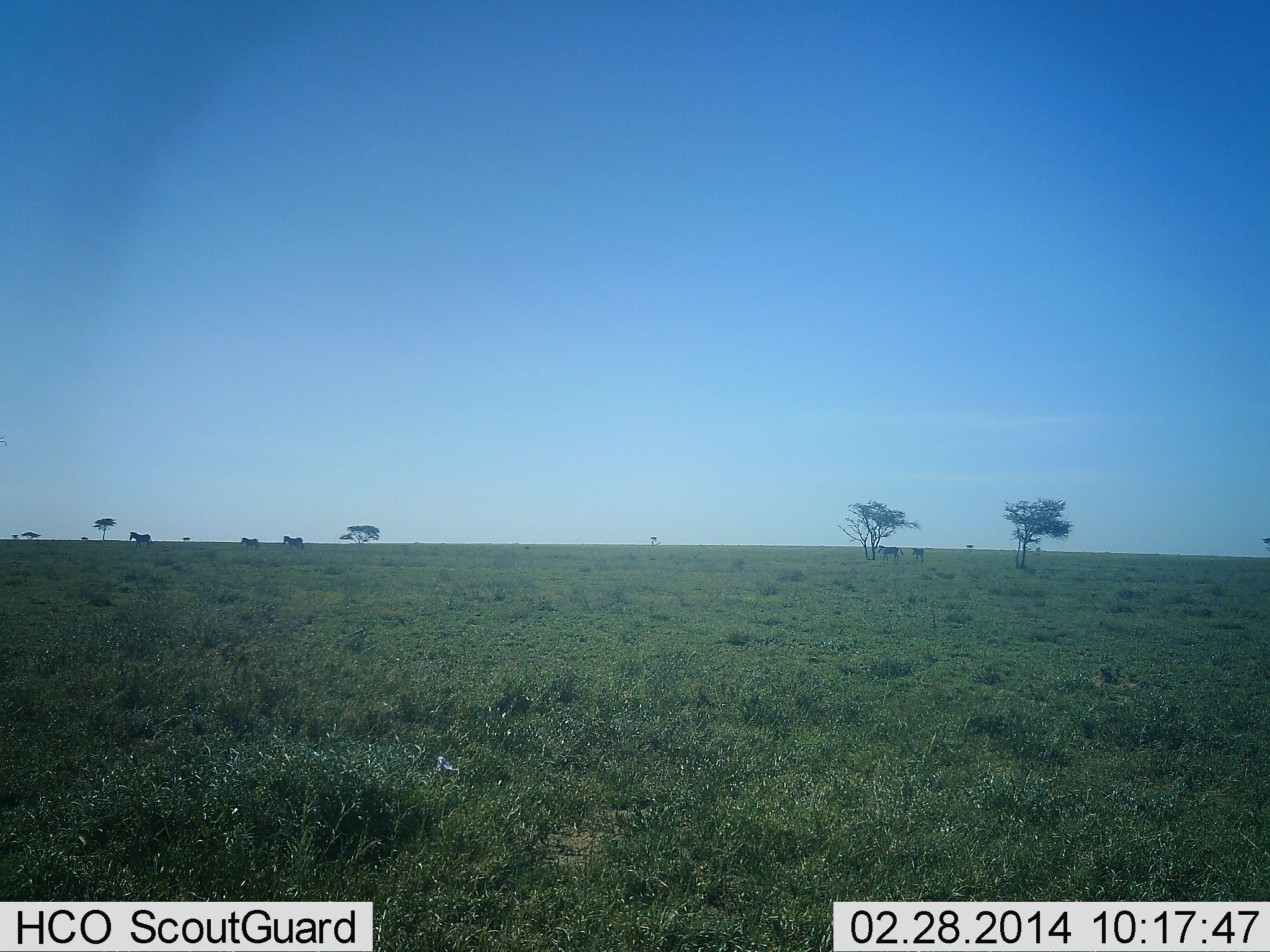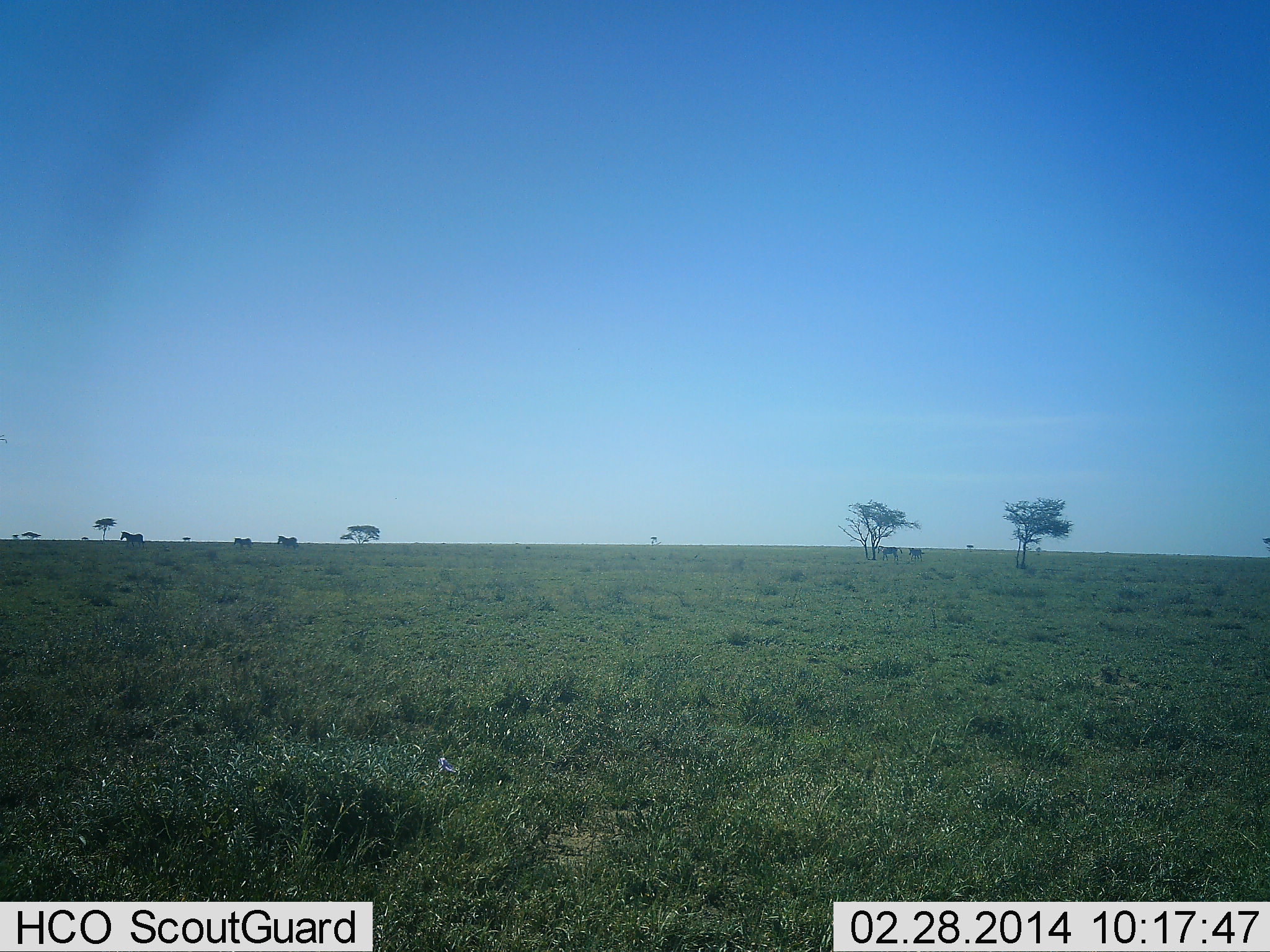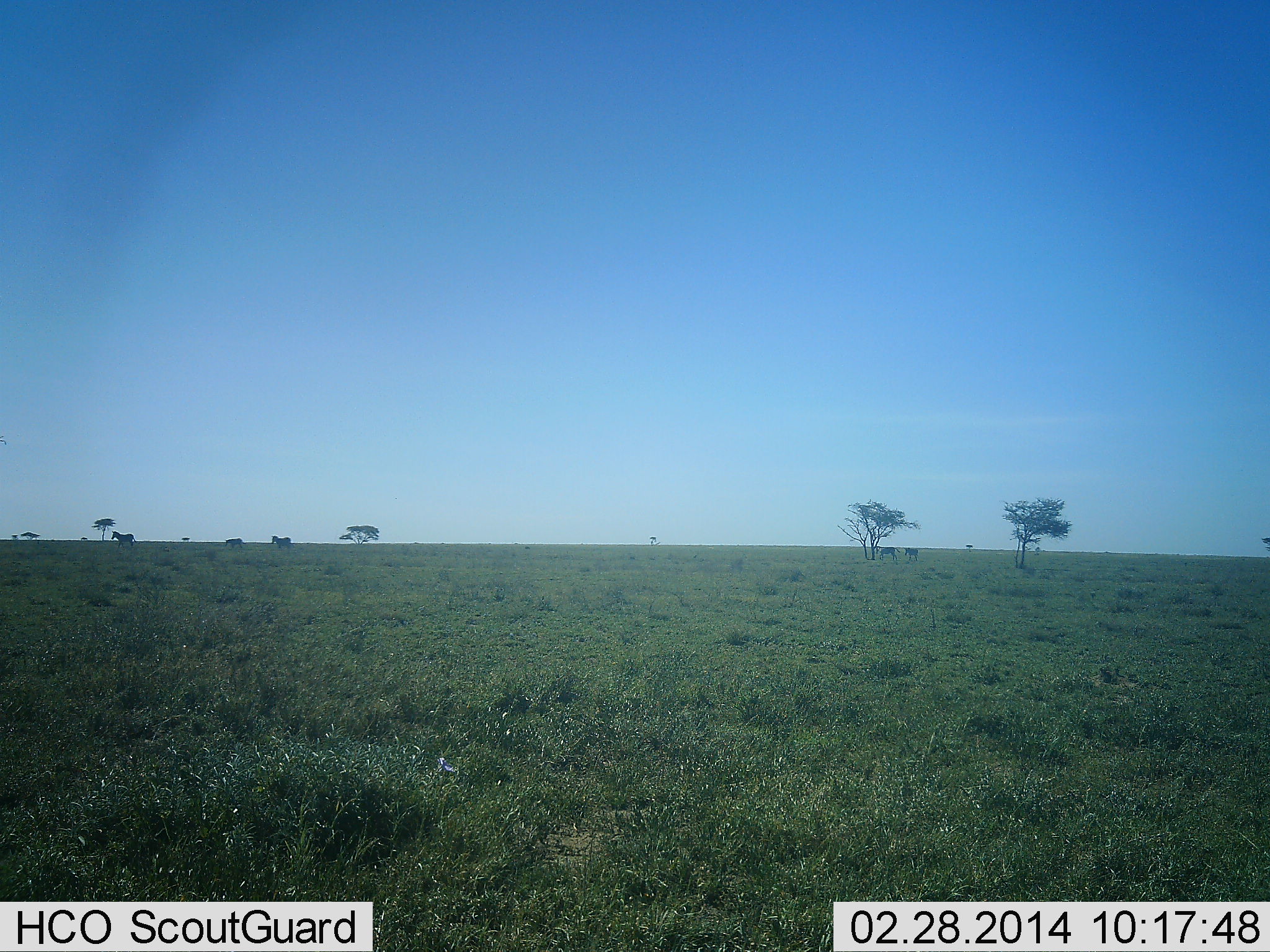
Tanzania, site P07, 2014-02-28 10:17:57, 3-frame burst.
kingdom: Animalia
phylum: Chordata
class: Mammalia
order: Perissodactyla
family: Equidae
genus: Equus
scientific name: Equus quagga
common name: plains zebra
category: zebra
Zebra (plains zebra) (Equus quagga), count 5. Behavior (volunteer vote fractions): standing 0%, resting 0%, moving 100%, interacting 0%. Young present (vote fraction): 10%. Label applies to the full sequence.